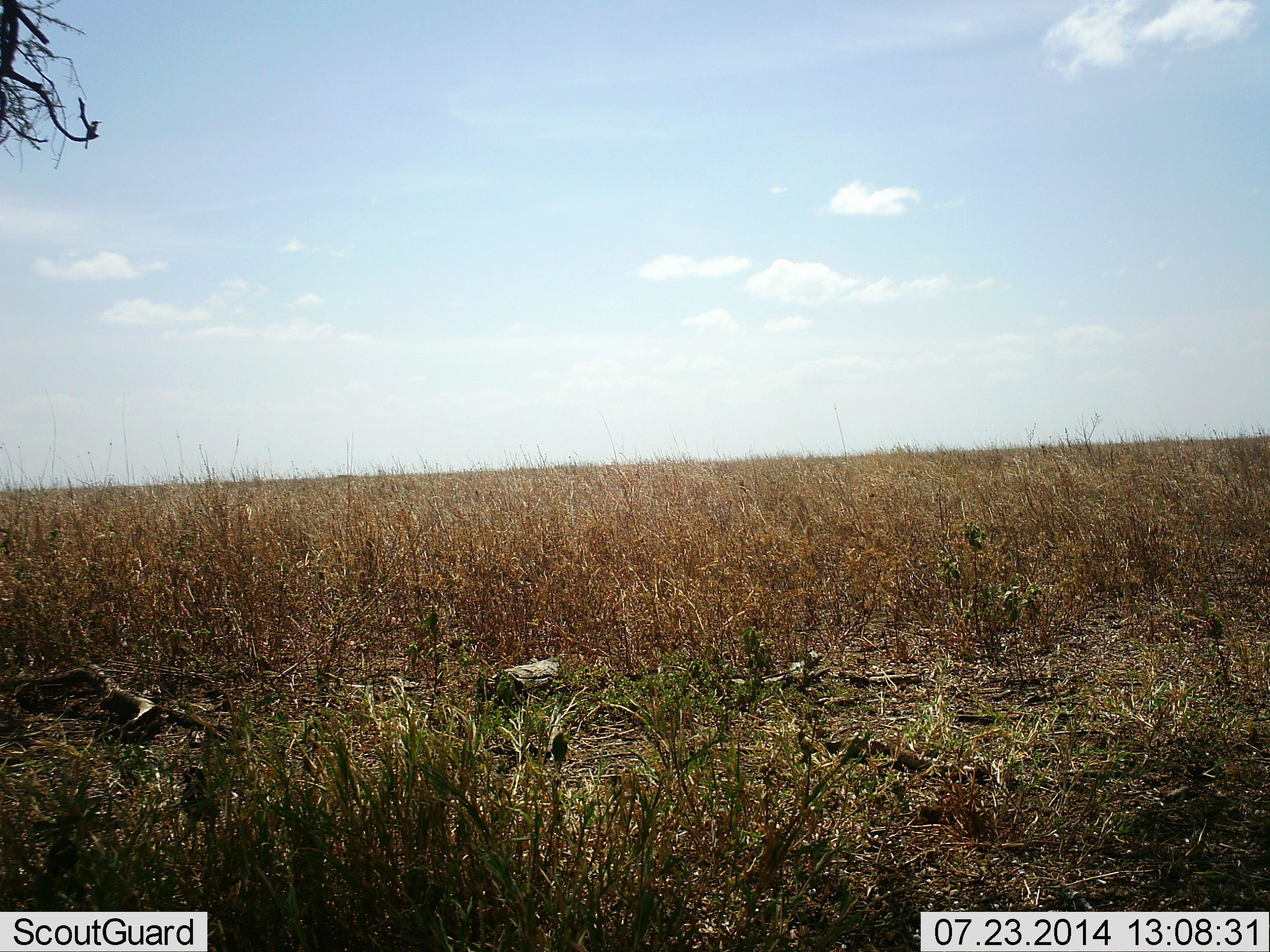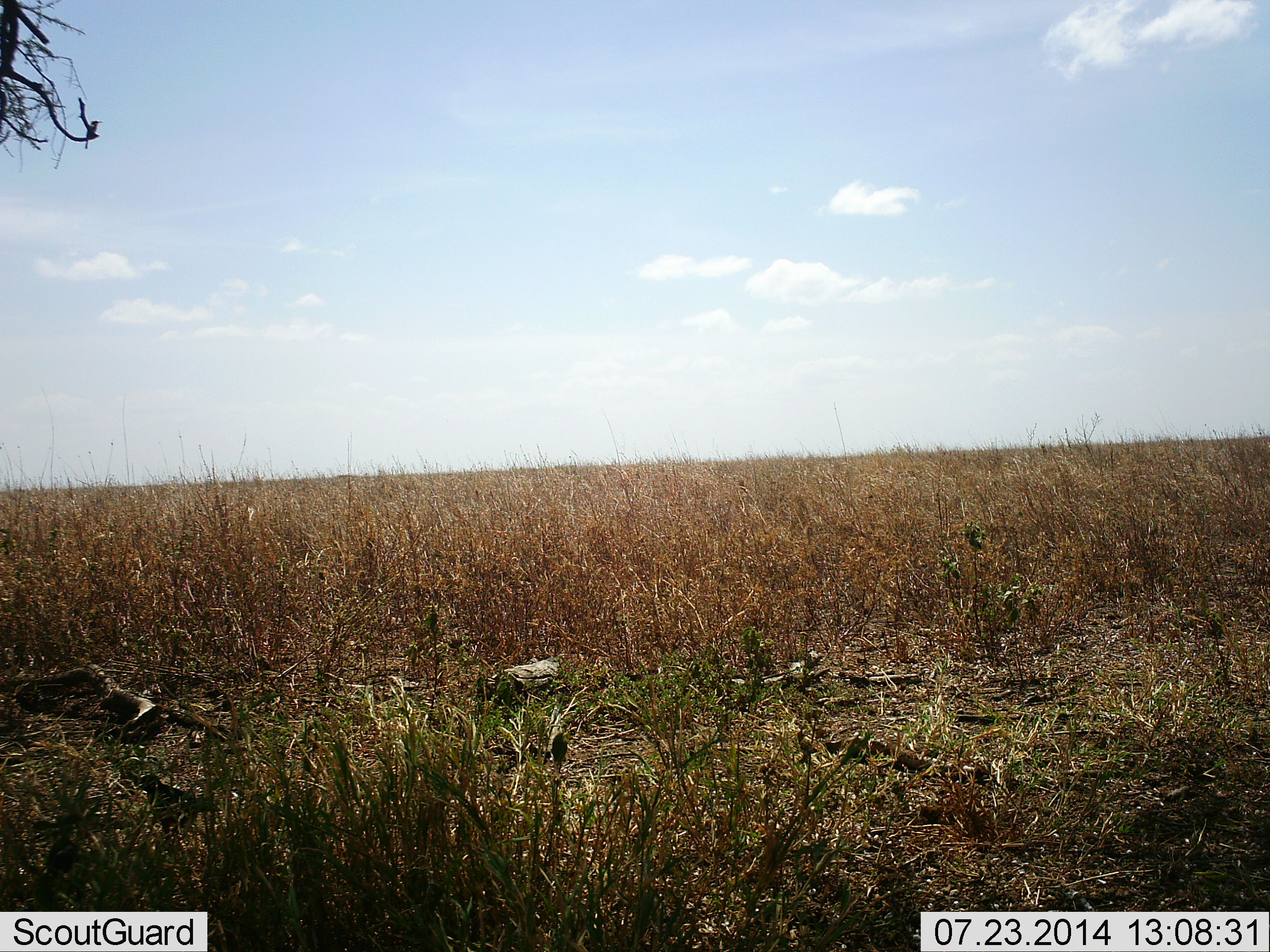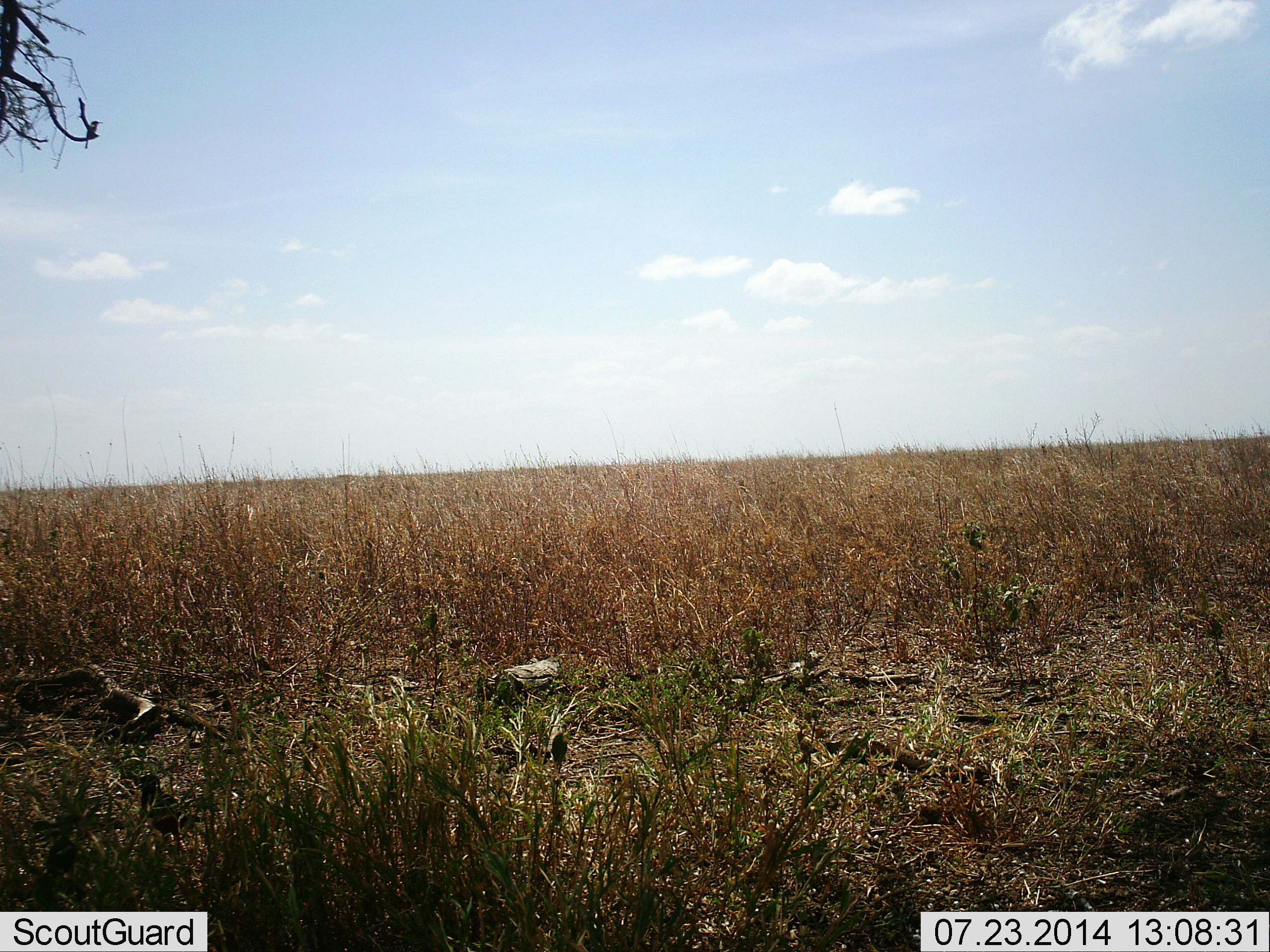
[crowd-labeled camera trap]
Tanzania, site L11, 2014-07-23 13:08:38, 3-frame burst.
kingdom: Animalia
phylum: Chordata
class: Aves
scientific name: Aves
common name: bird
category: otherbird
Otherbird (bird) (Aves), count 1. Behavior (volunteer vote fractions): standing 50%, resting 0%, moving 60%, interacting 0%. Young present (vote fraction): 0%. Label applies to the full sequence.